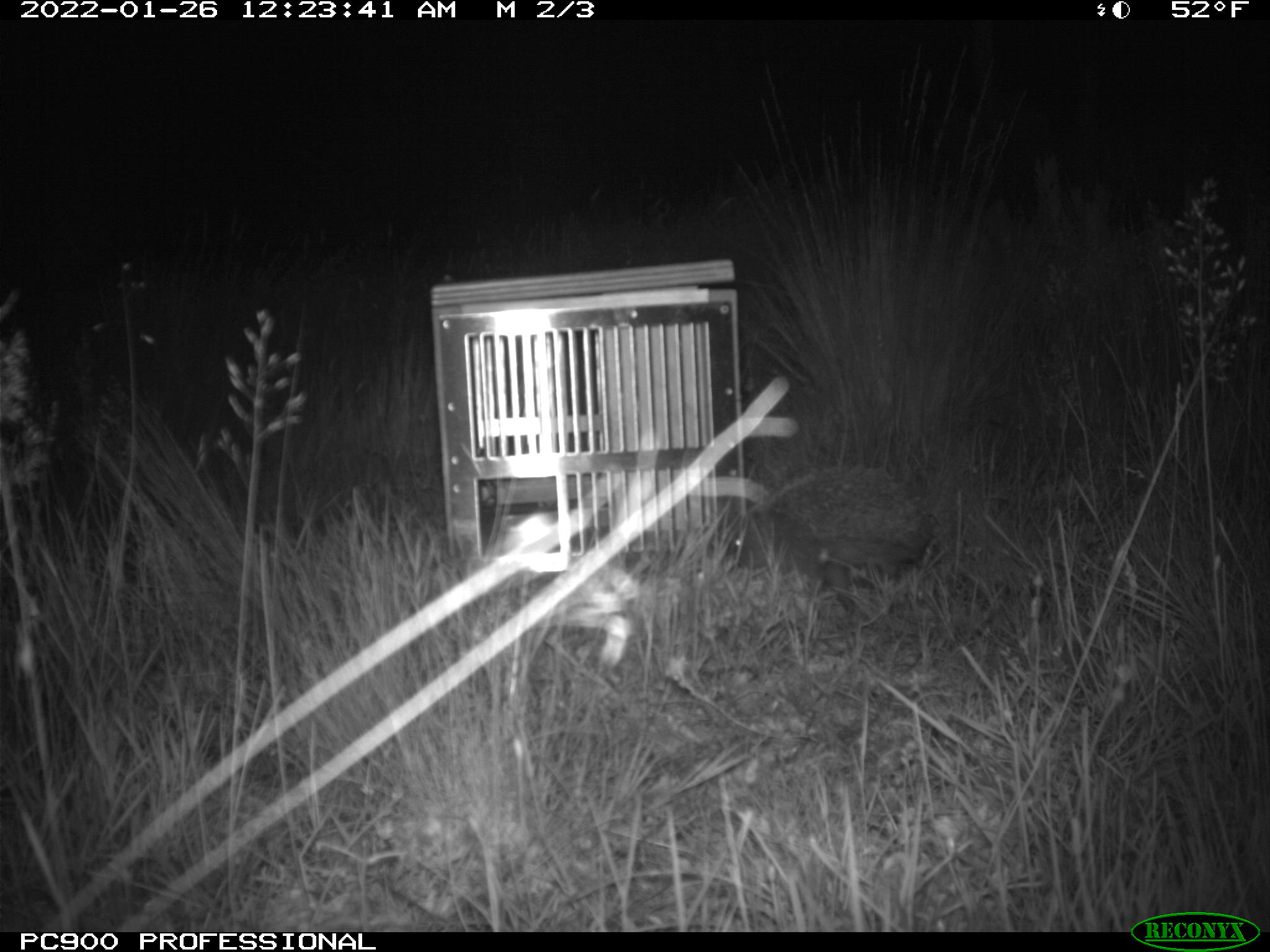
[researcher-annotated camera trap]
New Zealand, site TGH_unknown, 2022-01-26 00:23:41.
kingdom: Animalia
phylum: Chordata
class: Mammalia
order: Eulipotyphla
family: Erinaceidae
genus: Erinaceus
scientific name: Erinaceus europaeus europaeus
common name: european hedgehog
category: hedgehog